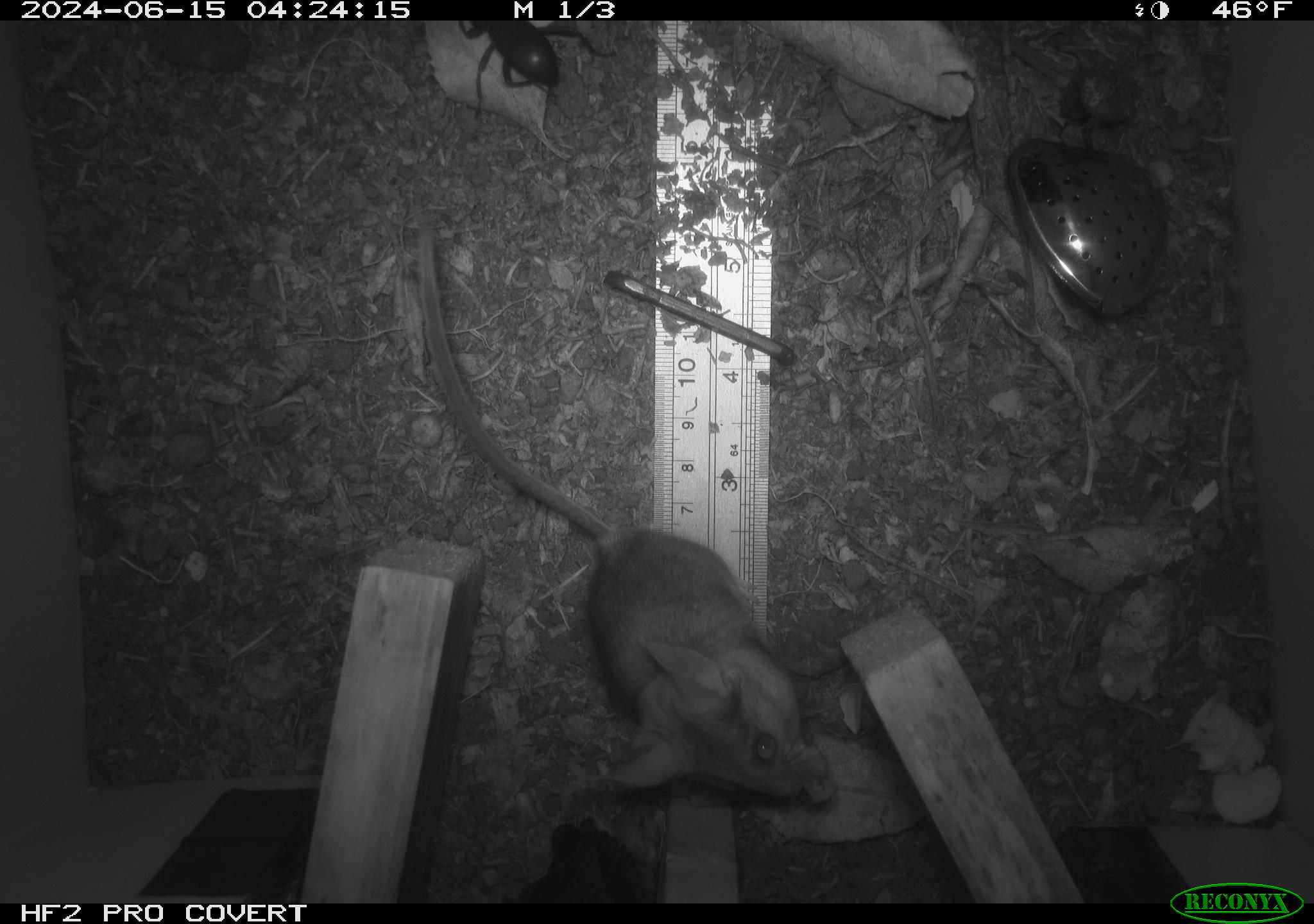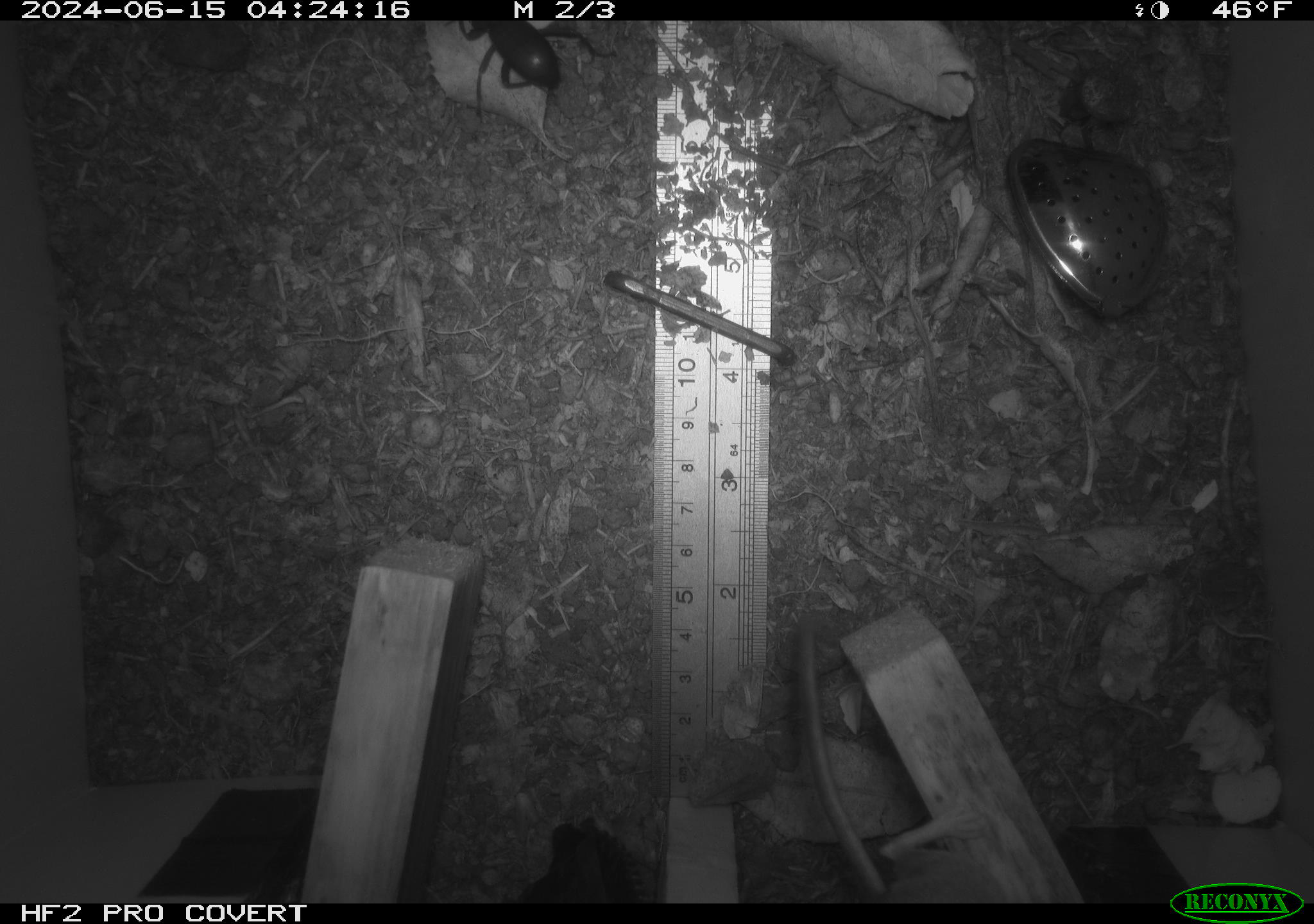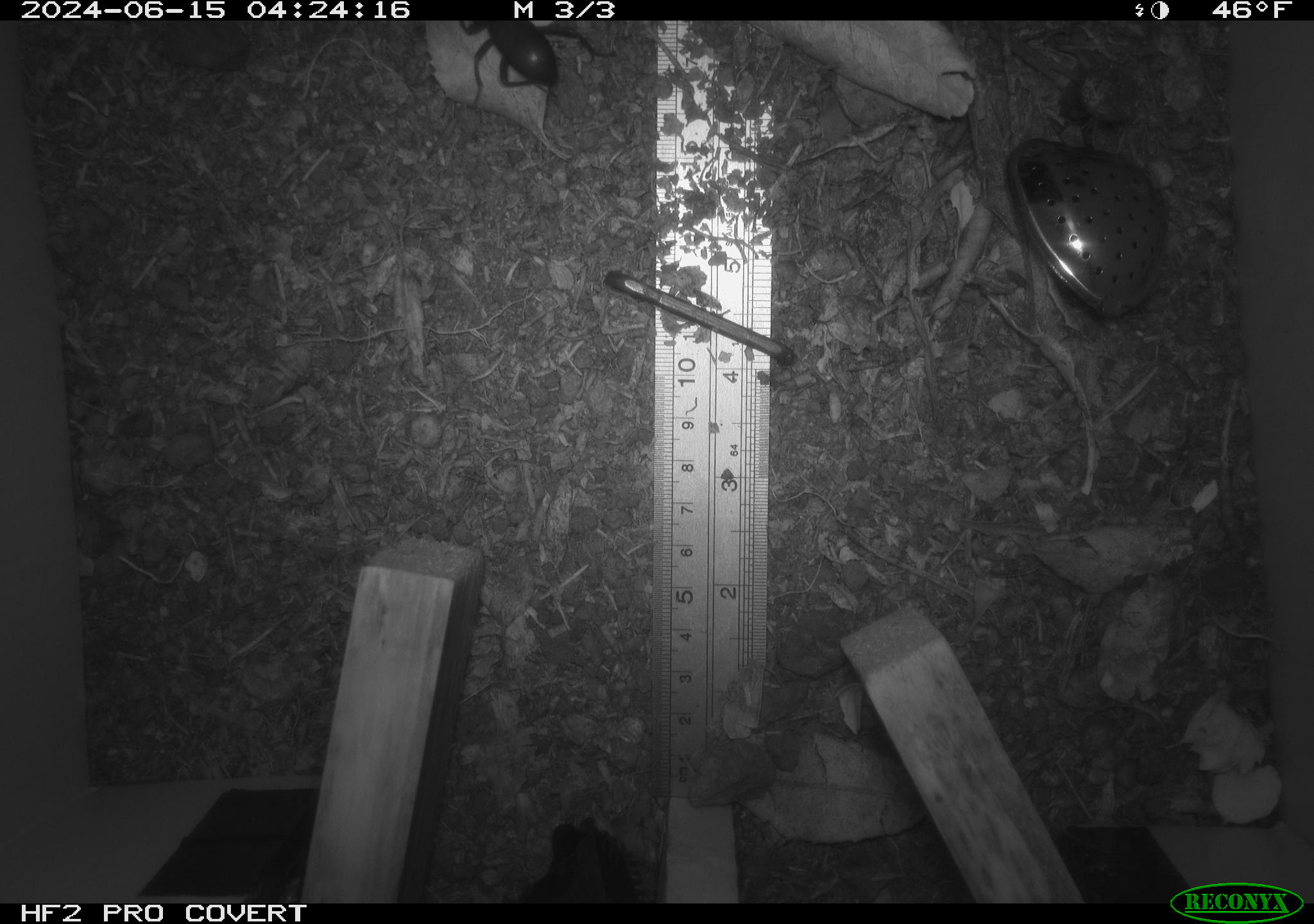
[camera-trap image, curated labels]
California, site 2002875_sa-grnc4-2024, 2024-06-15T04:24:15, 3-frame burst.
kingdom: Animalia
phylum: Chordata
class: Mammalia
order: Rodentia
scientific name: Rodentia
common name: rodent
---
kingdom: Animalia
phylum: Arthropoda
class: Insecta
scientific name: Insecta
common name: insect